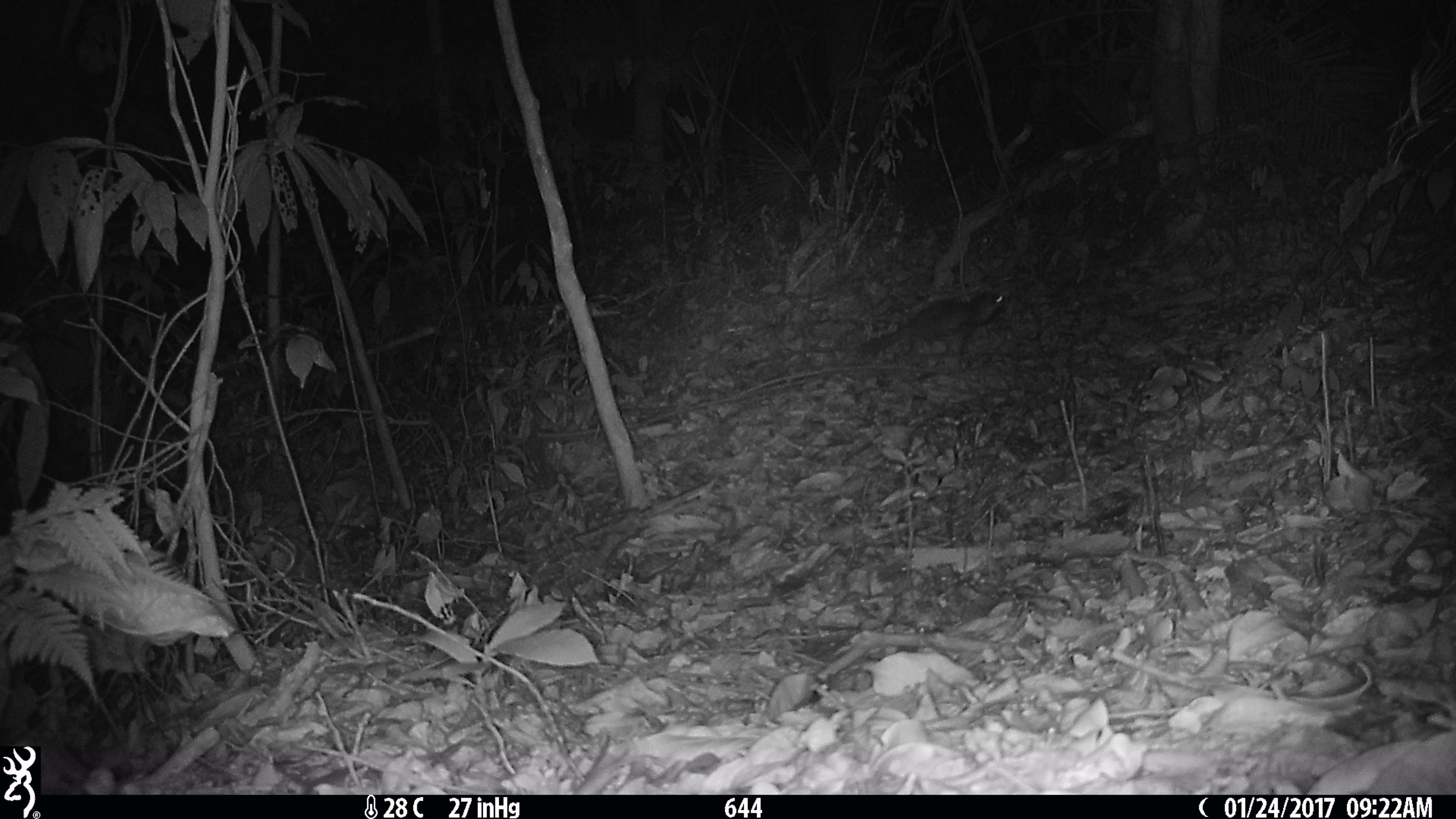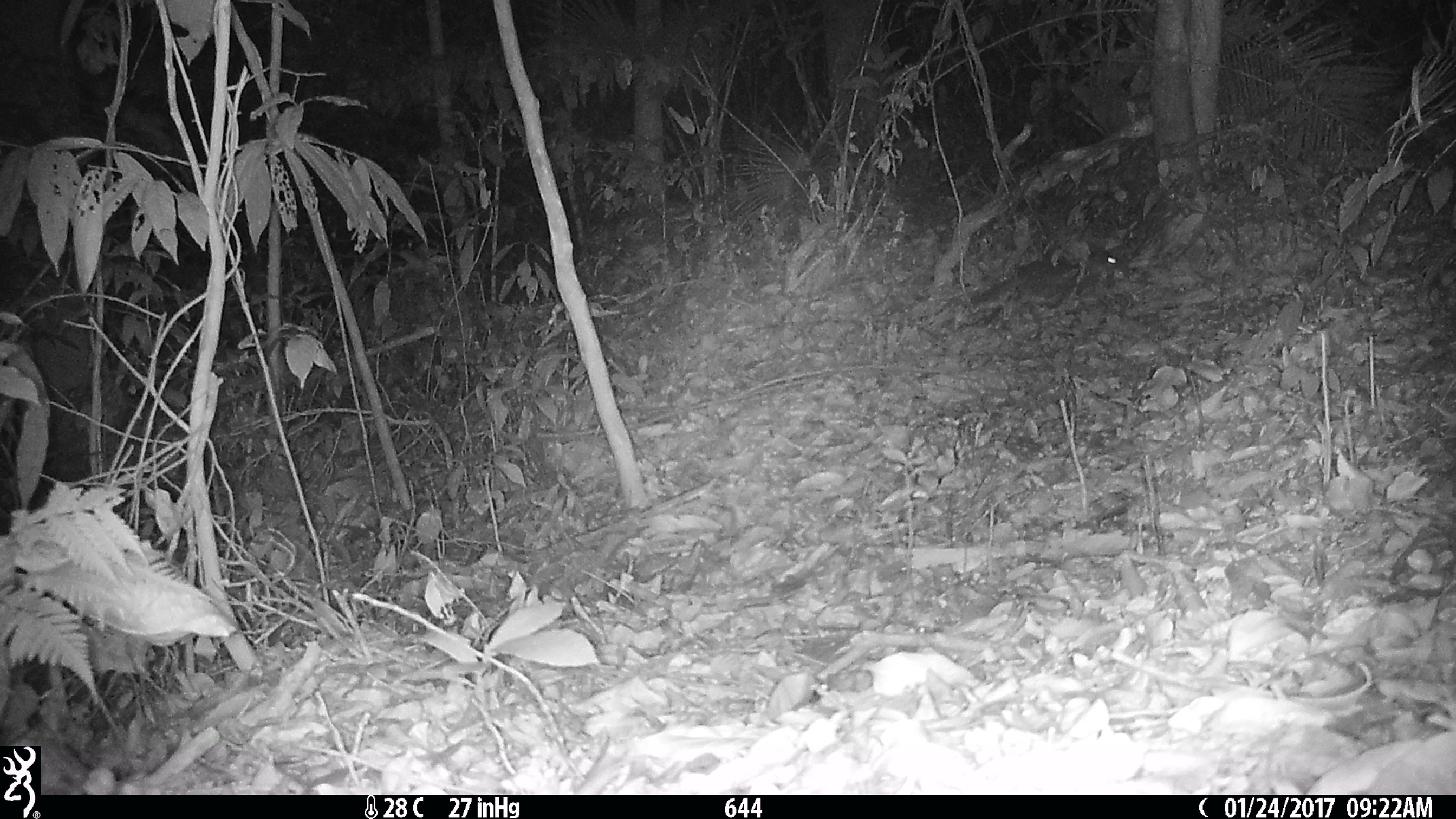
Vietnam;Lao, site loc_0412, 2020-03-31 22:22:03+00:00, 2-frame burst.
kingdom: Animalia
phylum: Chordata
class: Mammalia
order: Carnivora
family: Mustelidae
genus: Melogale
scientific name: Melogale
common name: ferret badger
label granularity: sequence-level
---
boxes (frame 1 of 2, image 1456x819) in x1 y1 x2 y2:
ferret badger: 856 291 1004 357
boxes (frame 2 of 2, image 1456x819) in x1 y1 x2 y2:
ferret badger: 970 250 1121 309